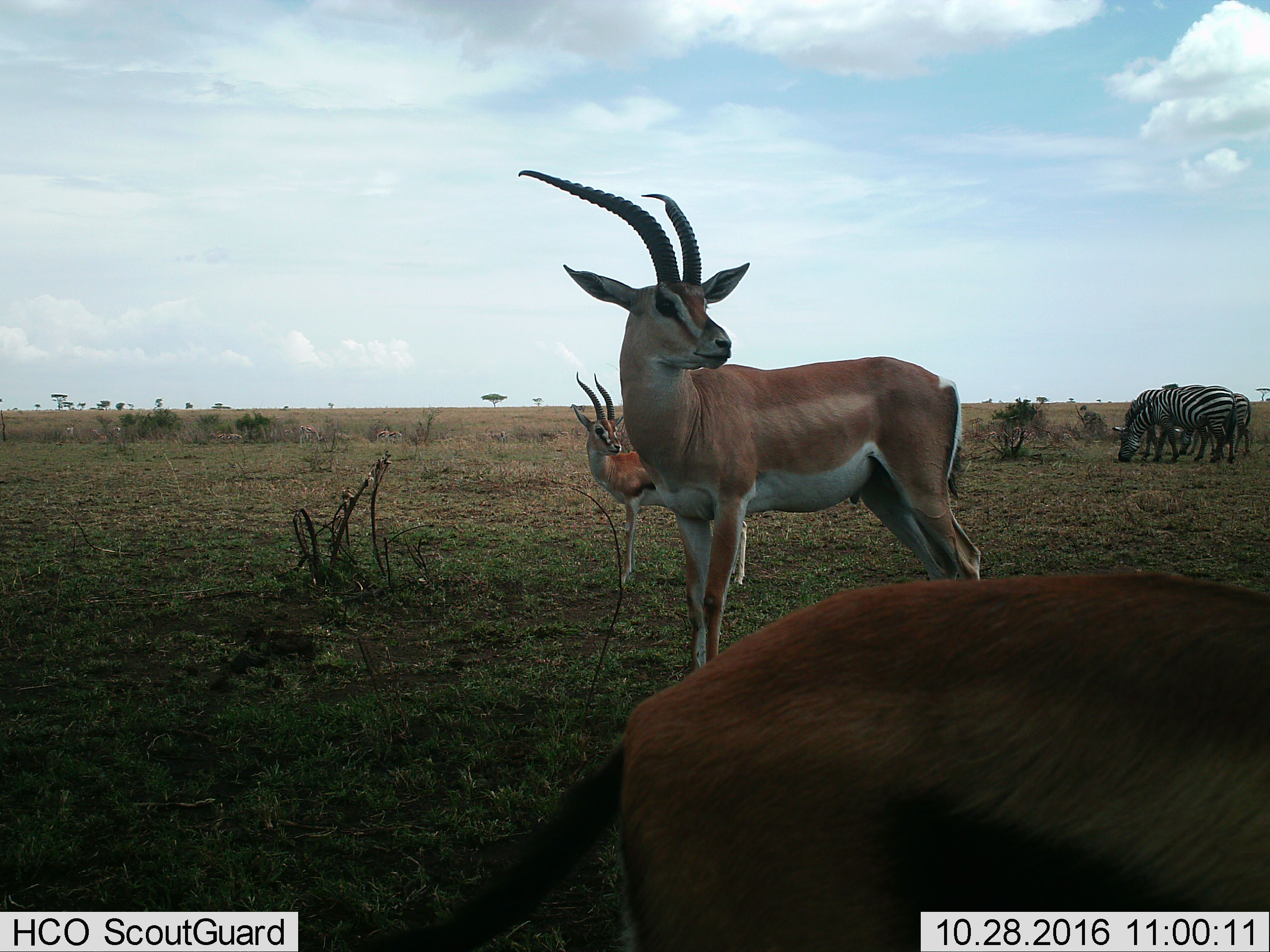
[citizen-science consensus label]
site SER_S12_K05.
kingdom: Animalia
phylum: Chordata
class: Mammalia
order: Artiodactyla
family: Bovidae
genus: Nanger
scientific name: Nanger granti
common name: grant's gazelle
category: gazellegrants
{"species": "gazellegrants (grant's gazelle) (Nanger granti)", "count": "3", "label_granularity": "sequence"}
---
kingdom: Animalia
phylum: Chordata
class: Mammalia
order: Perissodactyla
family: Equidae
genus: Equus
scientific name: Equus quagga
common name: plains zebra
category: zebraplains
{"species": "zebraplains (plains zebra) (Equus quagga)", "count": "3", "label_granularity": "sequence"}